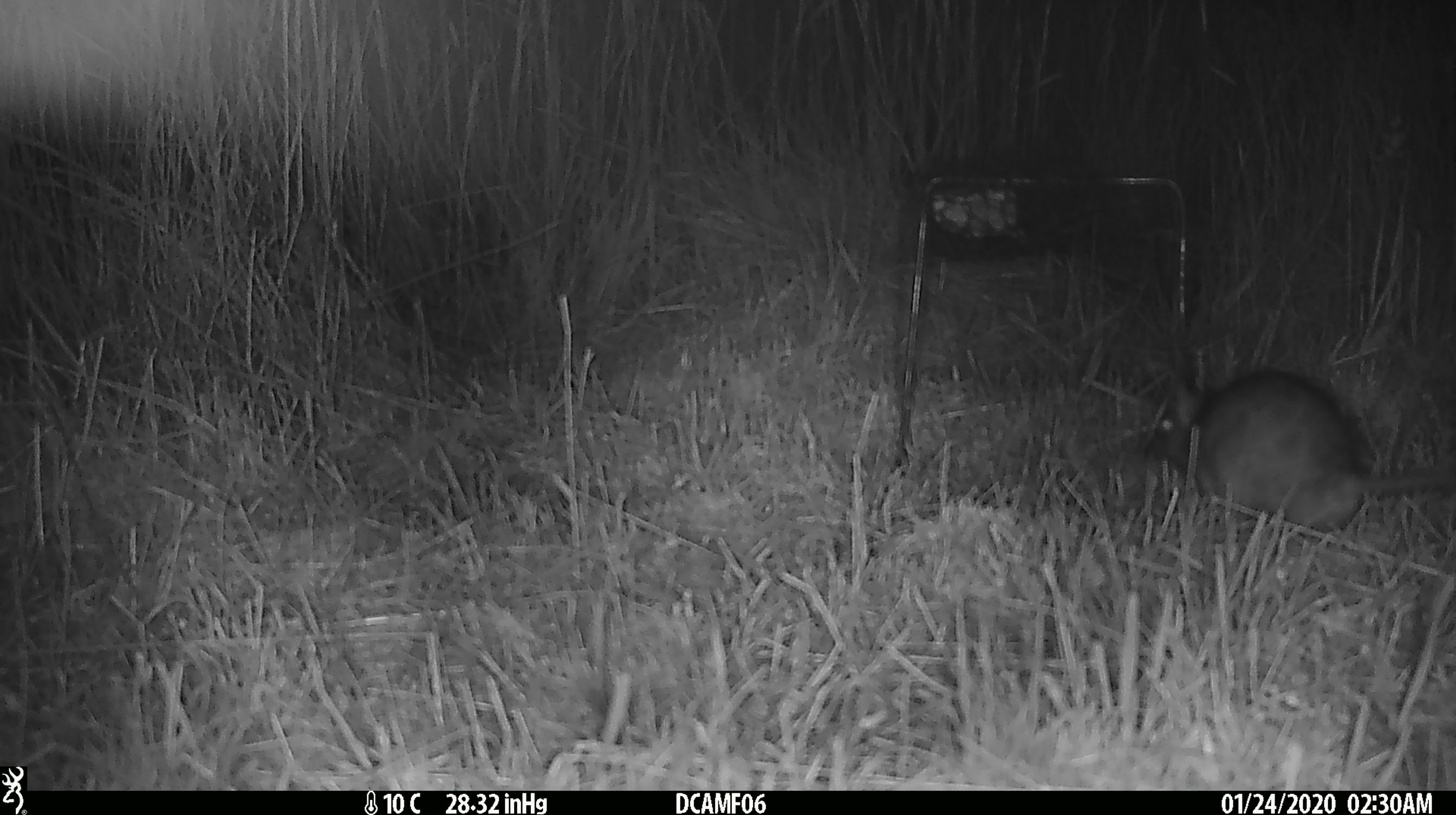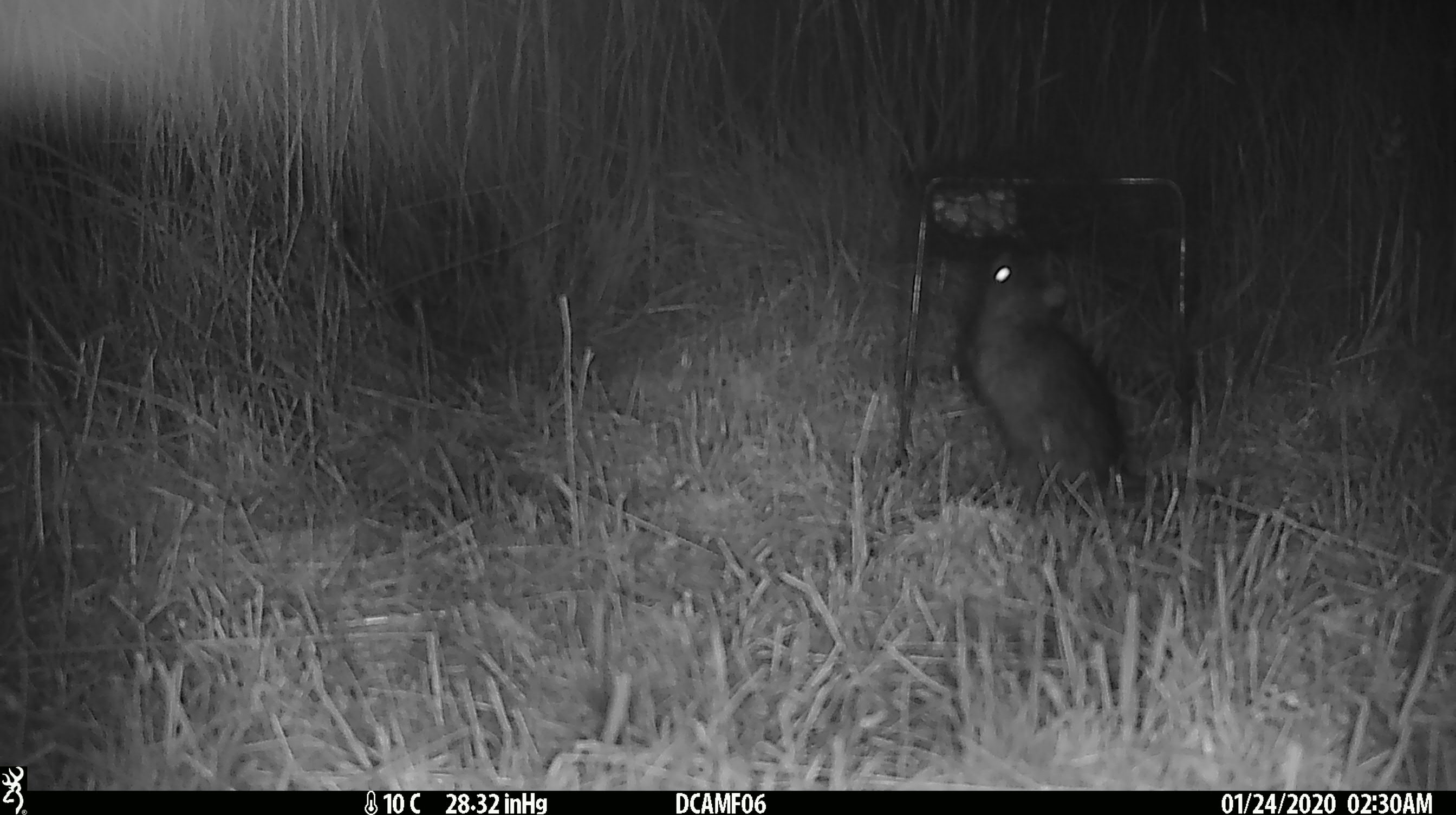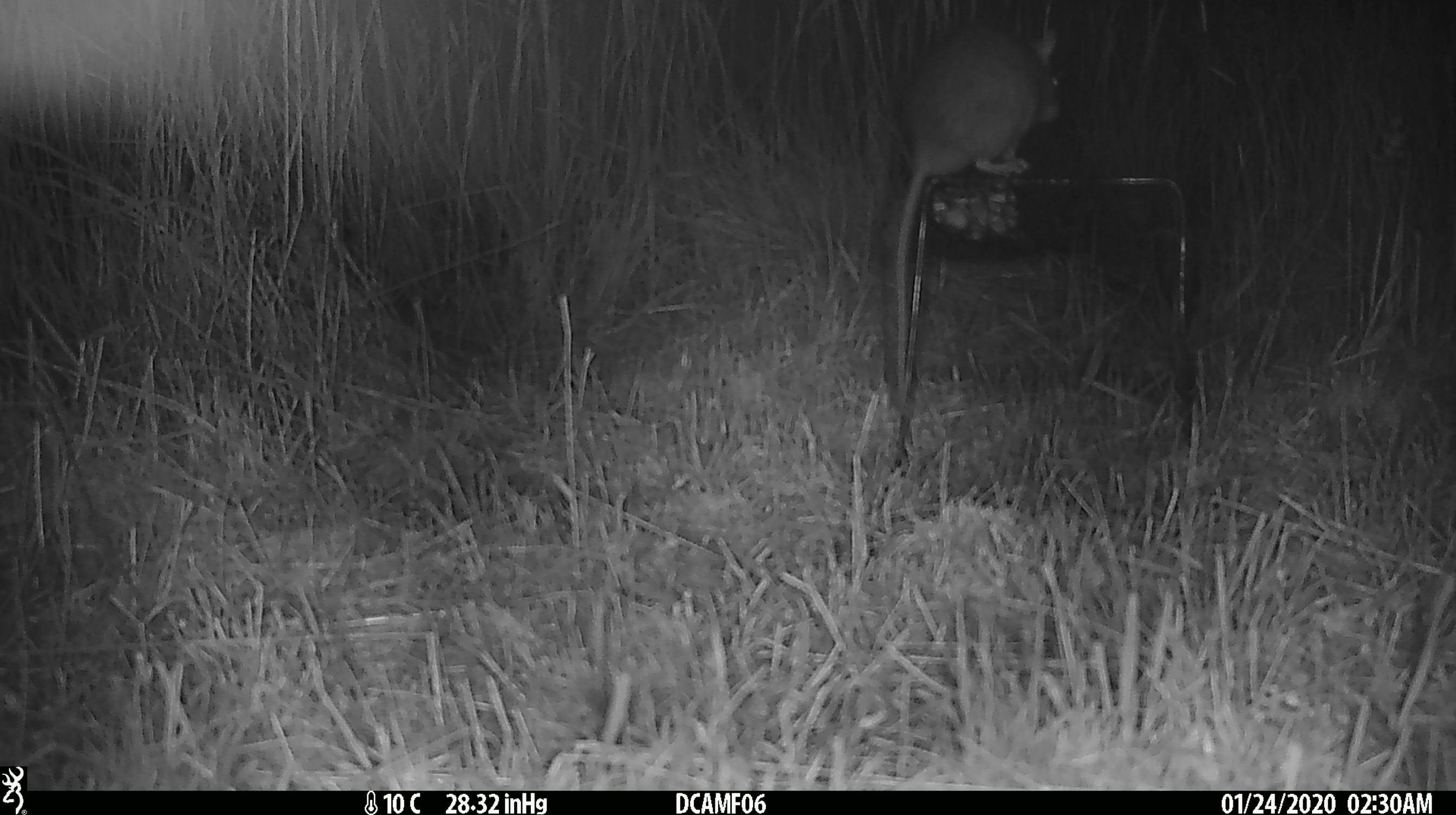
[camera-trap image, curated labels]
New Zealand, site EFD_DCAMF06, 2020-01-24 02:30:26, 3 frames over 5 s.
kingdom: Animalia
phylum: Chordata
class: Mammalia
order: Rodentia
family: Muridae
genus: Rattus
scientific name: Rattus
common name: rat